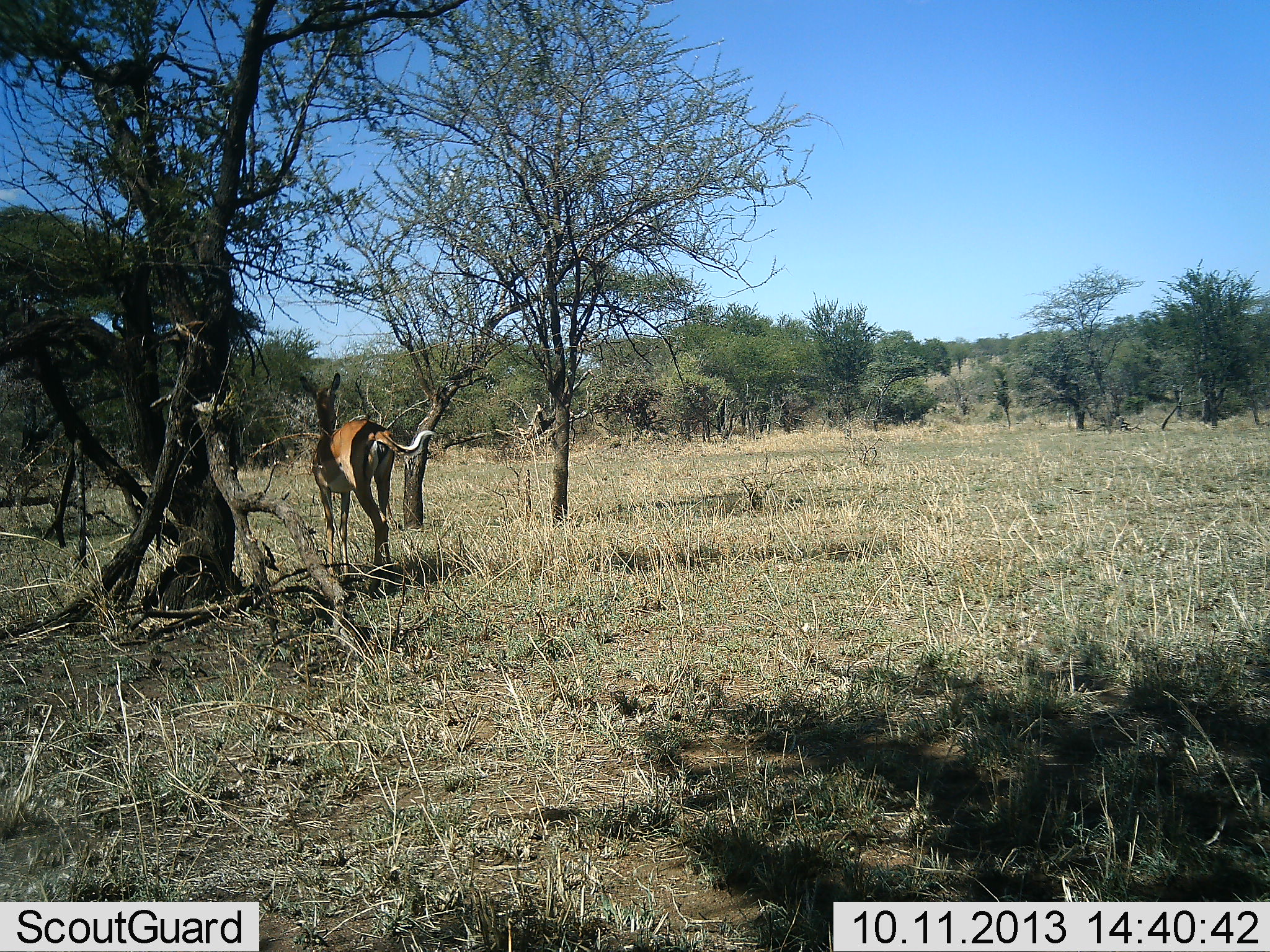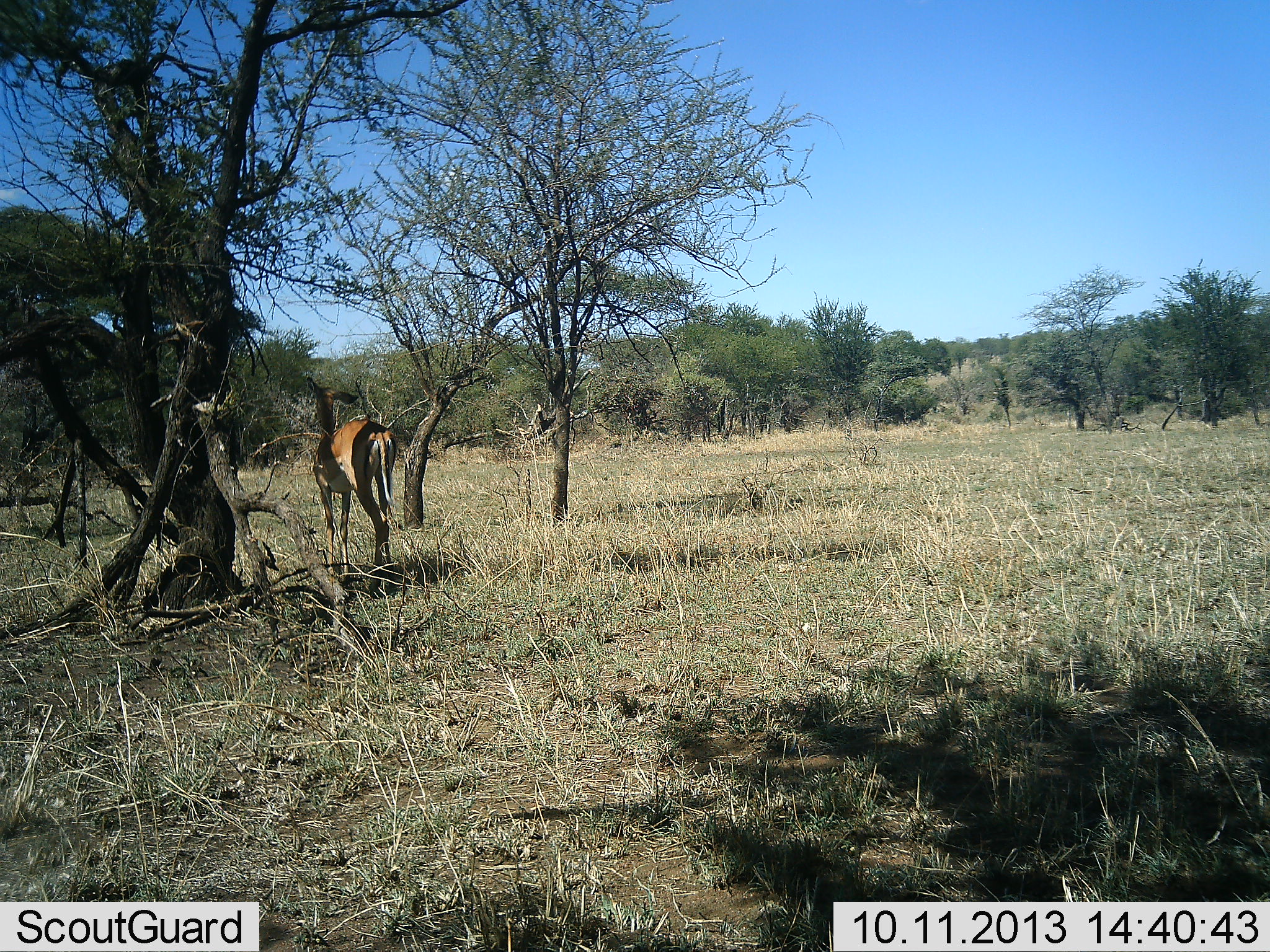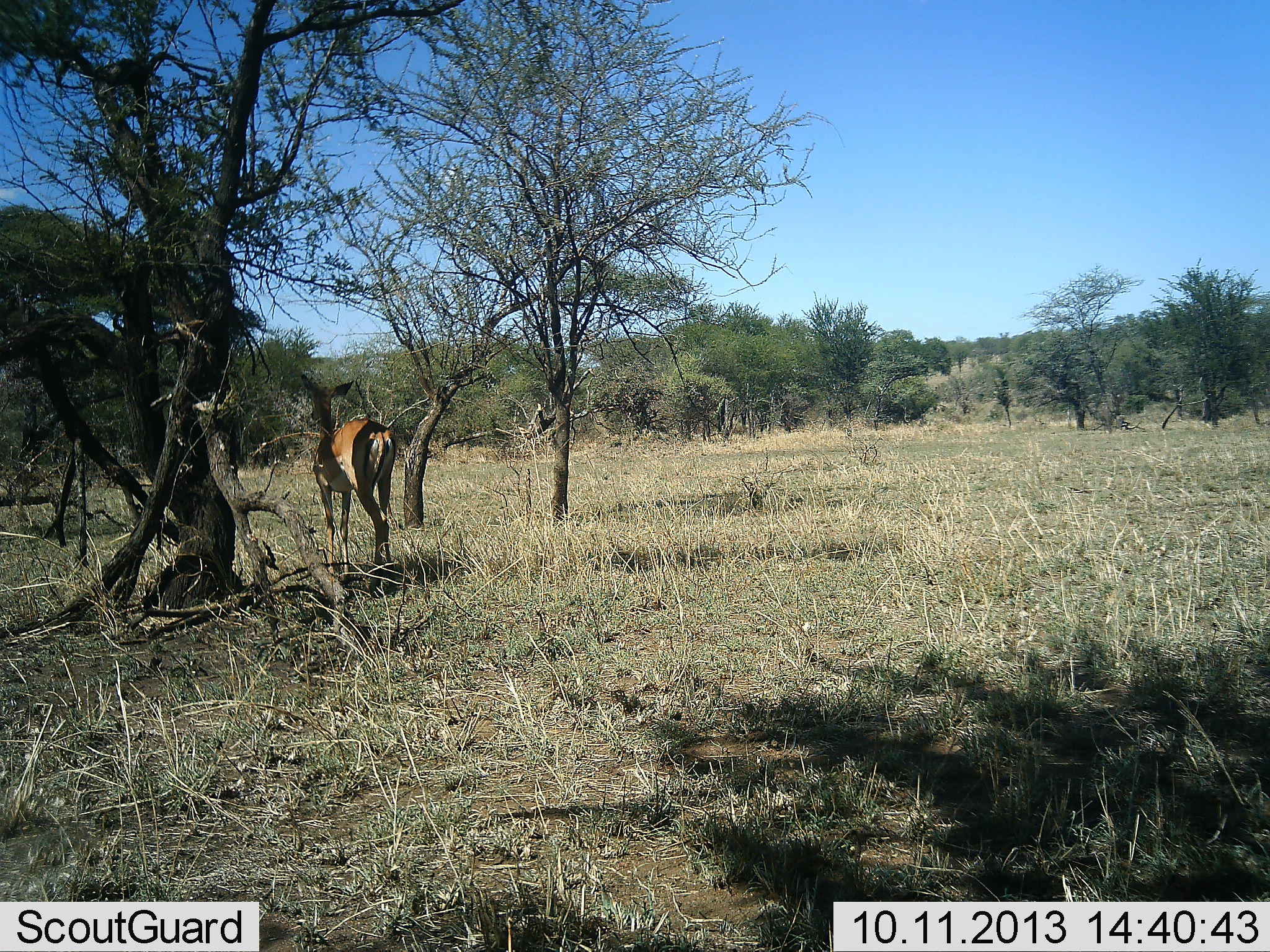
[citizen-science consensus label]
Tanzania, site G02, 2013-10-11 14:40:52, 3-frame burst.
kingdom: Animalia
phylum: Chordata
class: Mammalia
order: Artiodactyla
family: Bovidae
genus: Aepyceros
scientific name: Aepyceros melampus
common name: impala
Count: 1.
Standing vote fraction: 100%.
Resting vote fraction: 0%.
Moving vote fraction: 0%.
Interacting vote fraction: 0%.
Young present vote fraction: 0%.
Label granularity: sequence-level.